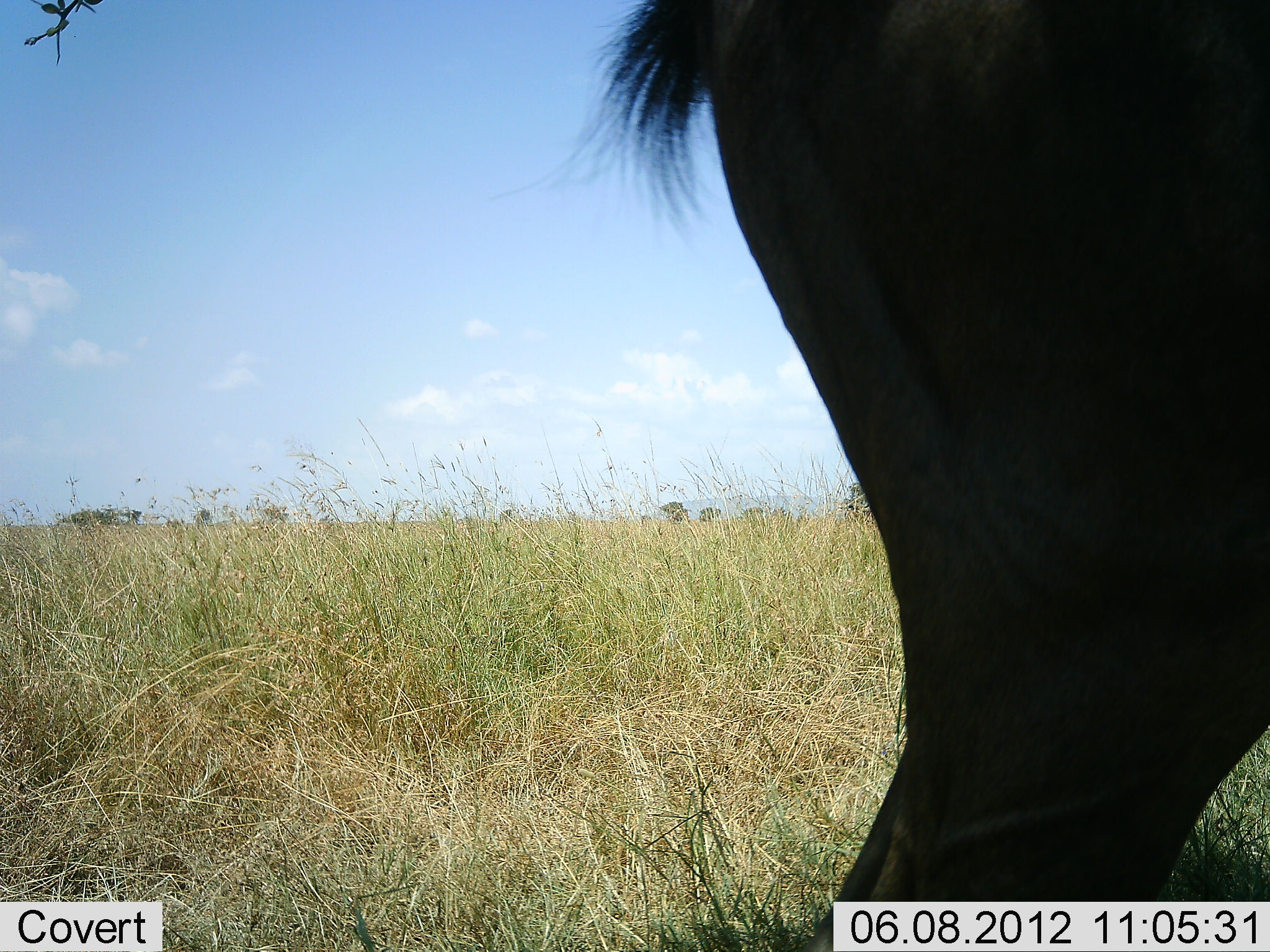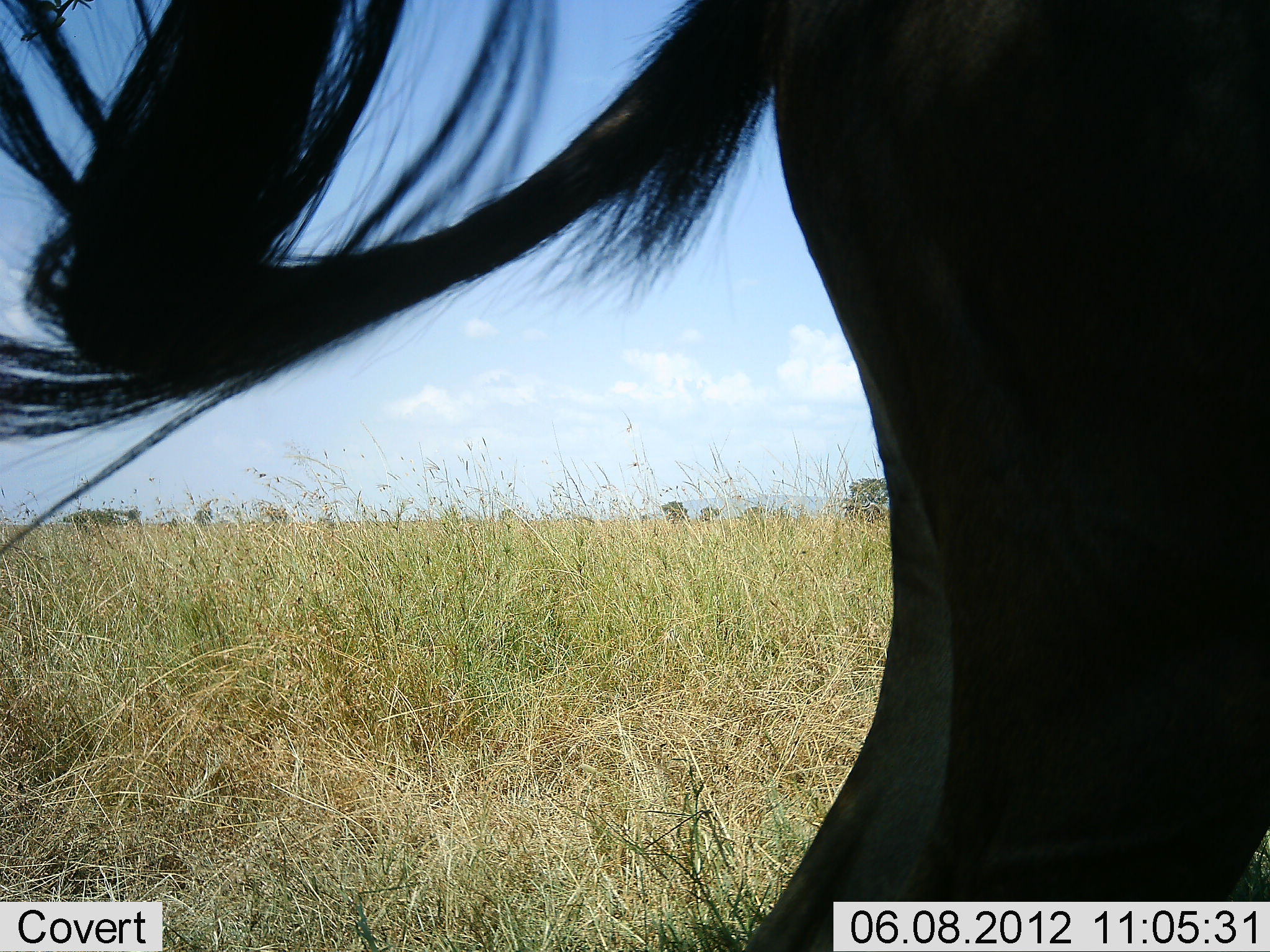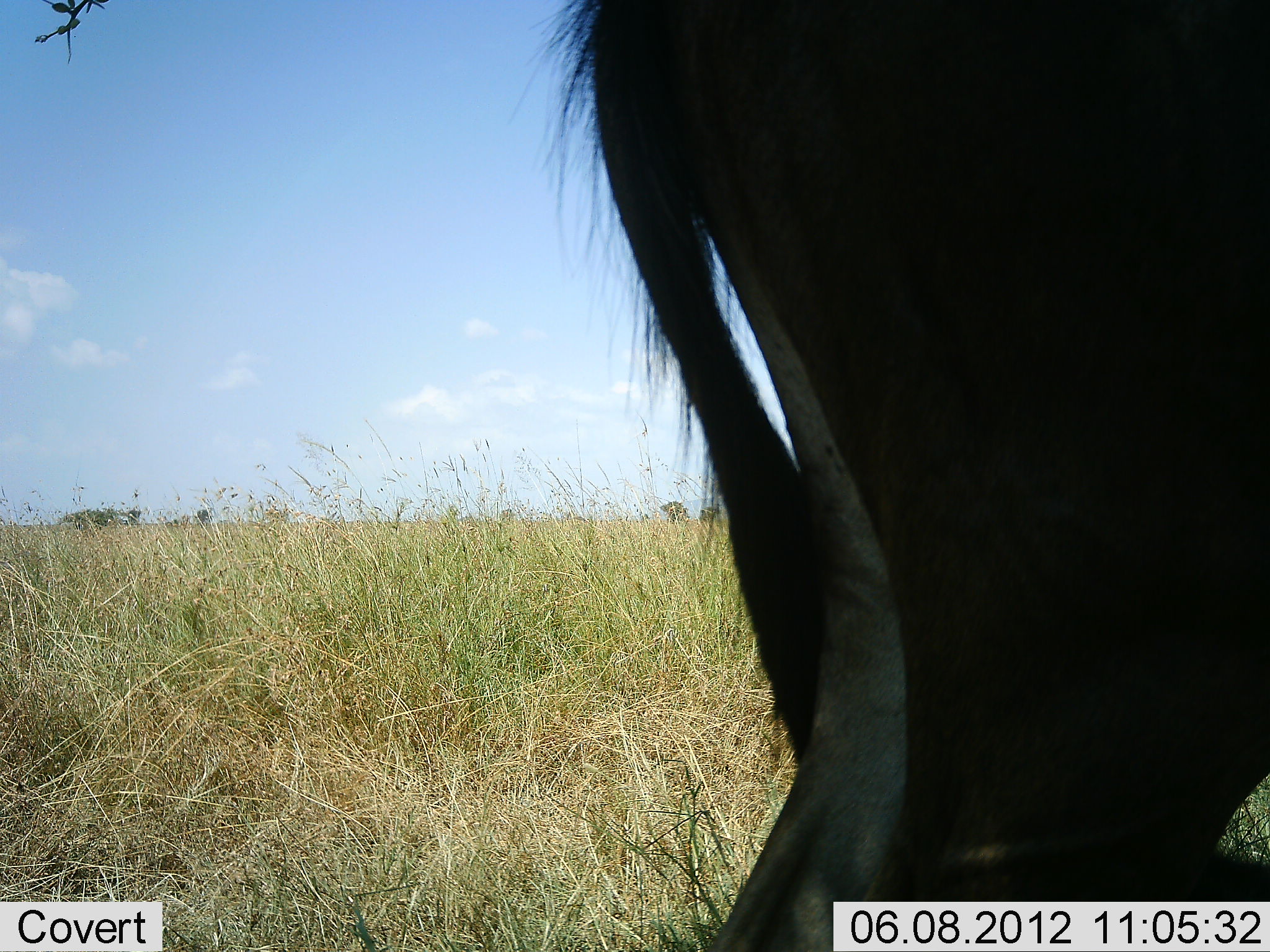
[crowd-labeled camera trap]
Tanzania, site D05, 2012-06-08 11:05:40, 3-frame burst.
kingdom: Animalia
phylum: Chordata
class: Mammalia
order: Artiodactyla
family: Bovidae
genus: Connochaetes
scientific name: Connochaetes taurinus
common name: blue wildebeest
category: wildebeest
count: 1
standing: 100%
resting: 0%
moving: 0%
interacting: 0%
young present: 0%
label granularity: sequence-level